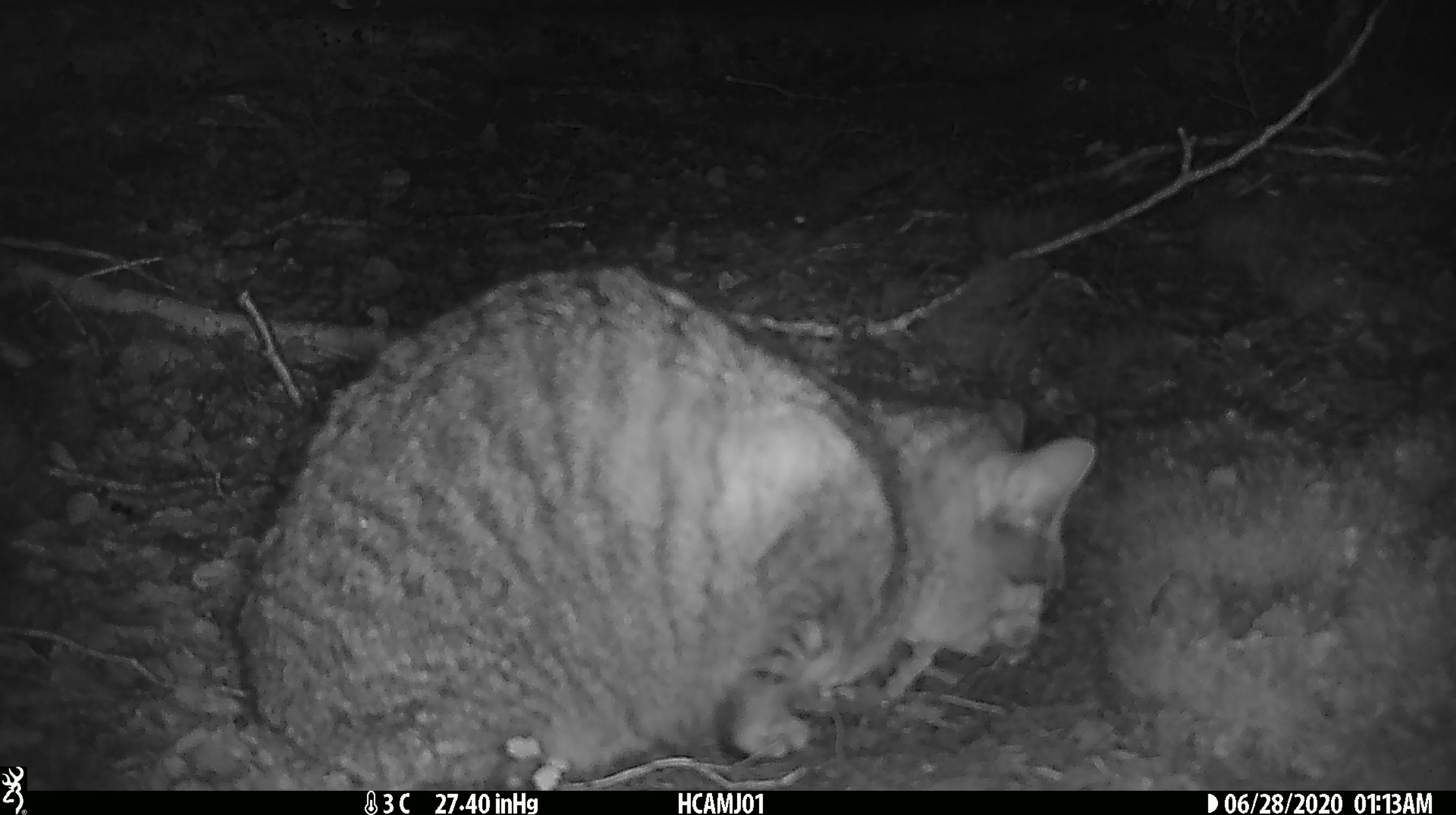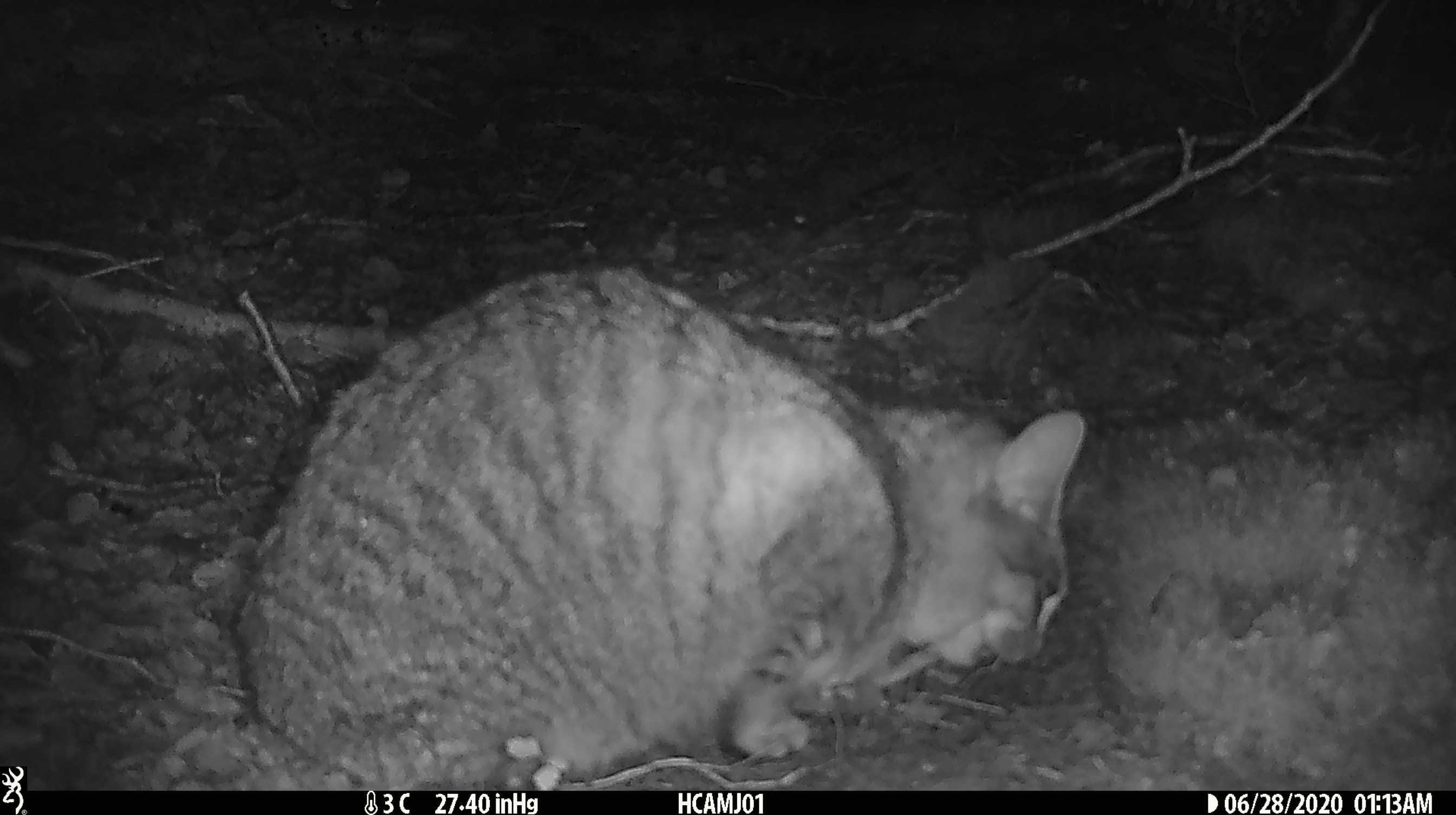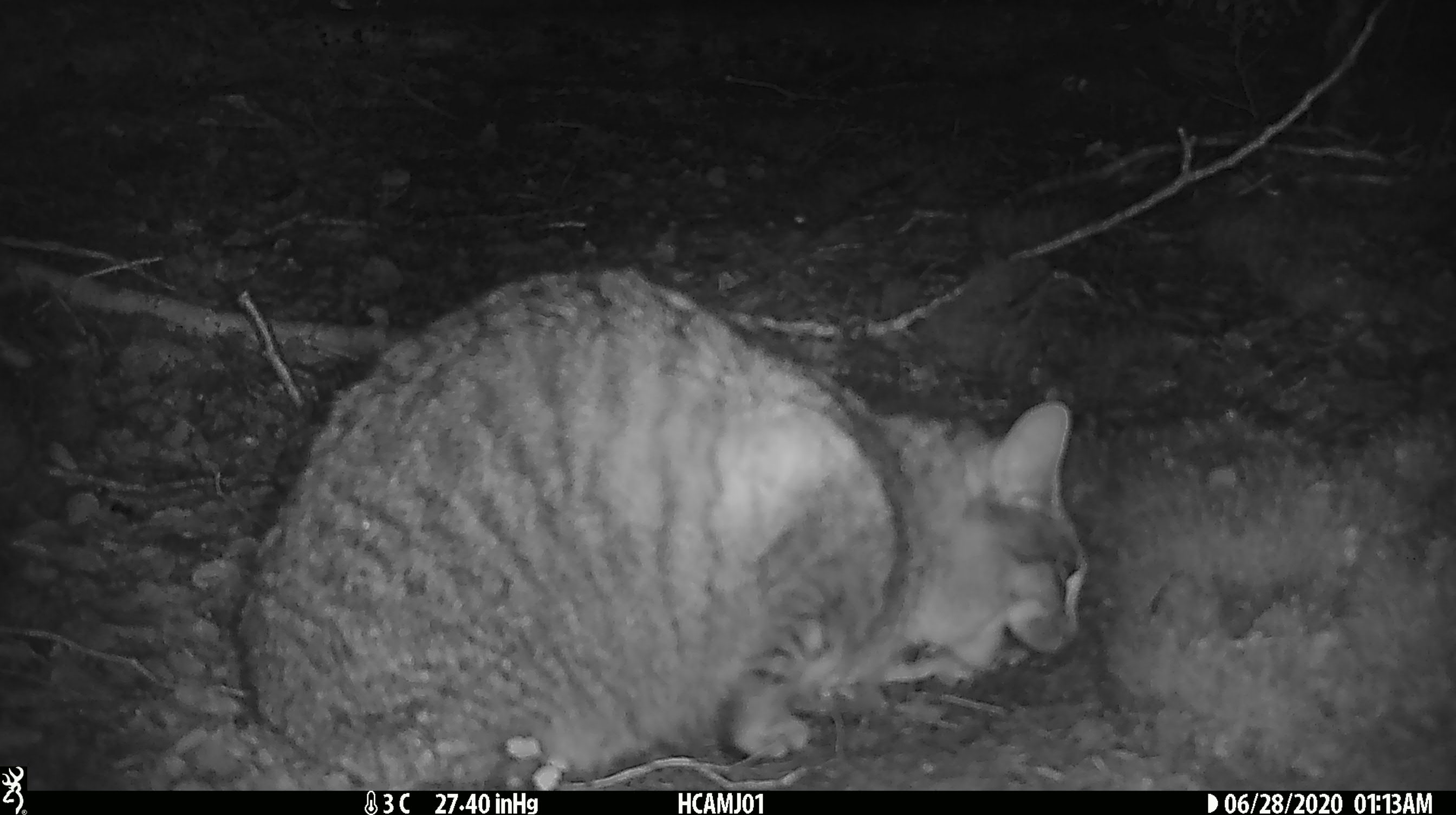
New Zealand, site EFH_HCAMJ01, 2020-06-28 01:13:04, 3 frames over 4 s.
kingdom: Animalia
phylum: Chordata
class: Mammalia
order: Carnivora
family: Felidae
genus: Felis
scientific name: Felis catus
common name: domestic cat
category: cat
Cat (domestic cat) (Felis catus).